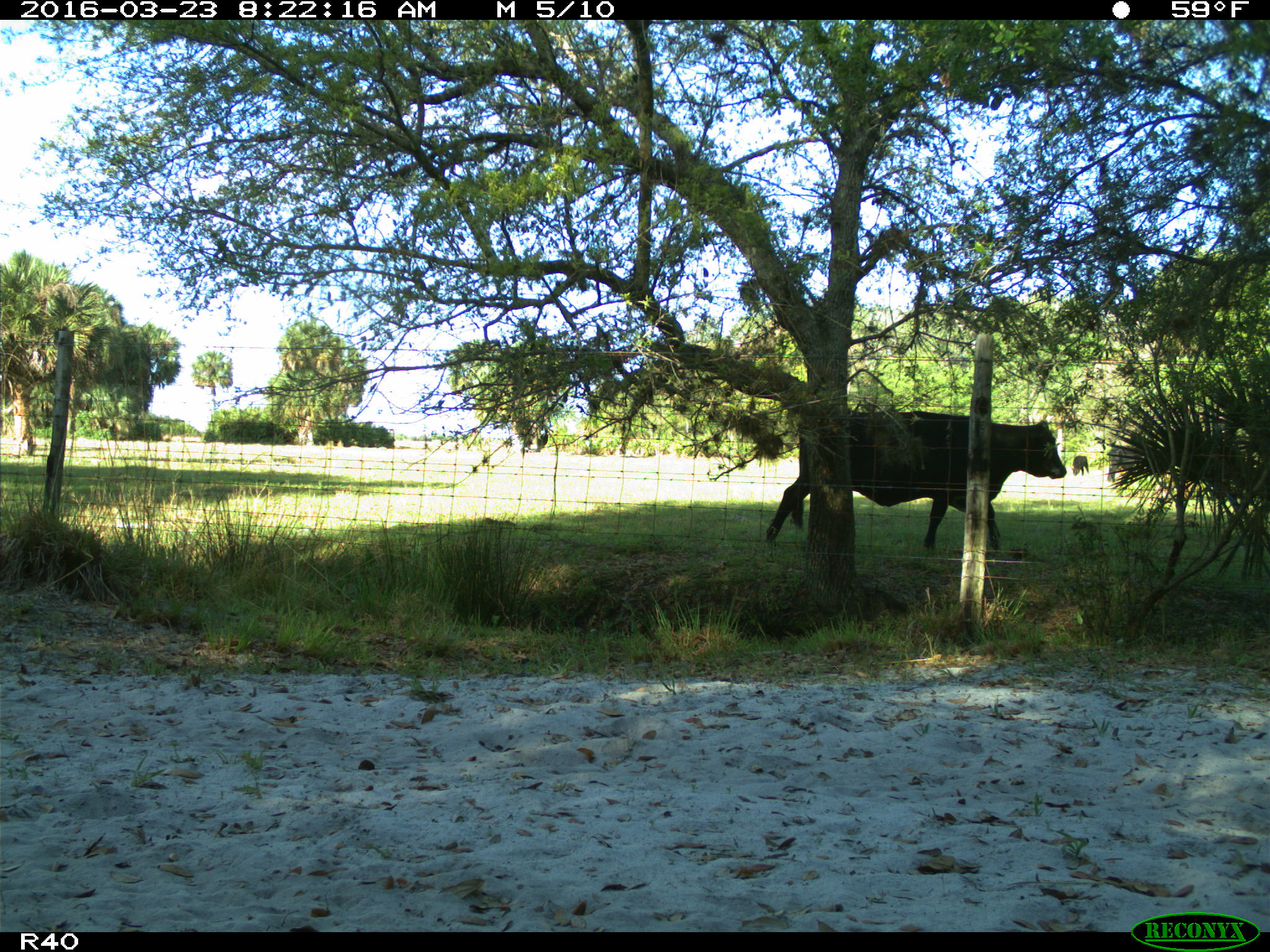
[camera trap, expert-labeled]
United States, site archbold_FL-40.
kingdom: Animalia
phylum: Chordata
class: Mammalia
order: Artiodactyla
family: Bovidae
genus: Bos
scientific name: Bos taurus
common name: domestic cow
Bos taurus (domestic cow).